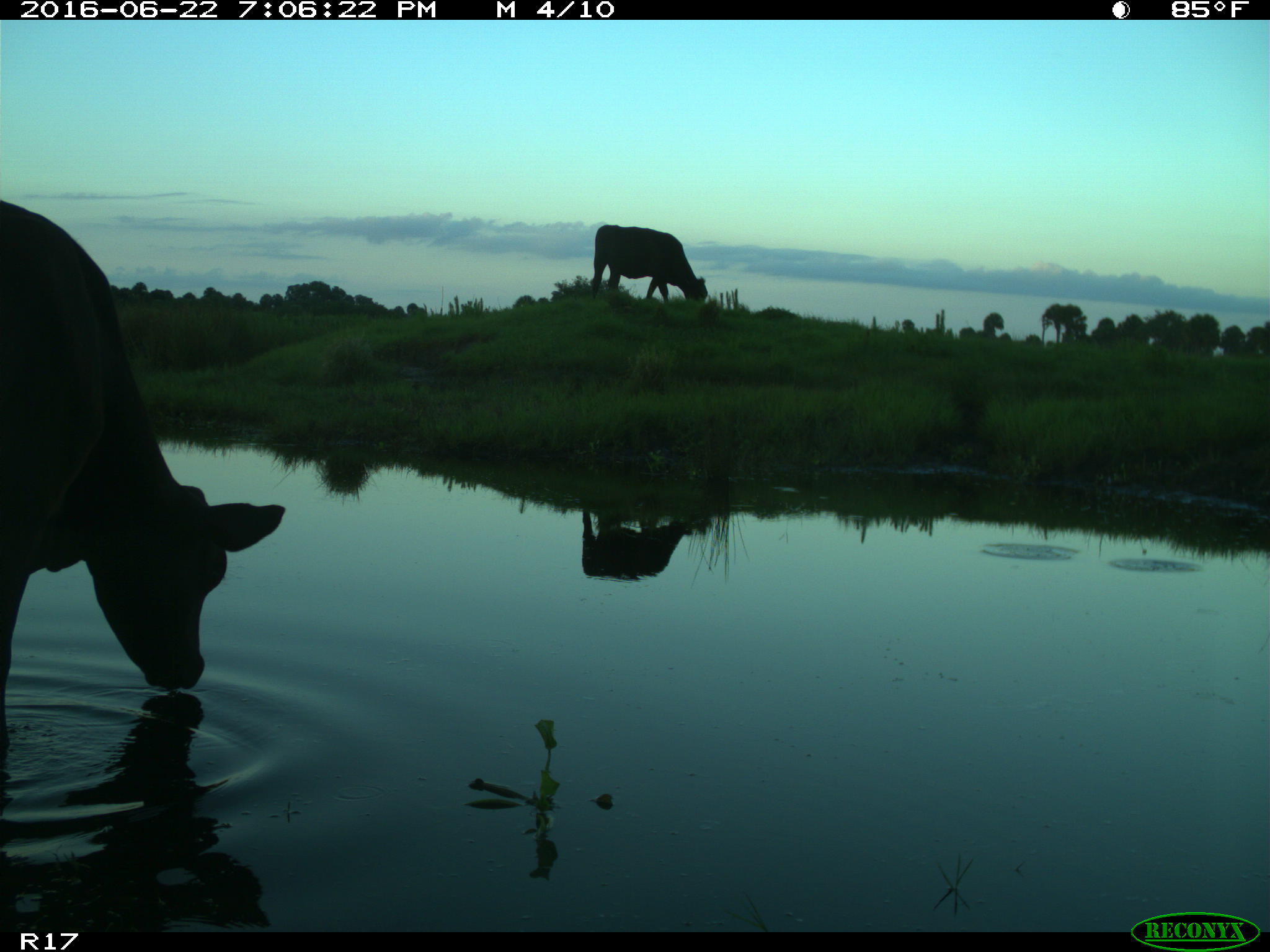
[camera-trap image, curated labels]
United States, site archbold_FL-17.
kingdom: Animalia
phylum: Chordata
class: Mammalia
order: Artiodactyla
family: Bovidae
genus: Bos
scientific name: Bos taurus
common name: domestic cow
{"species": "Bos taurus (domestic cow)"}